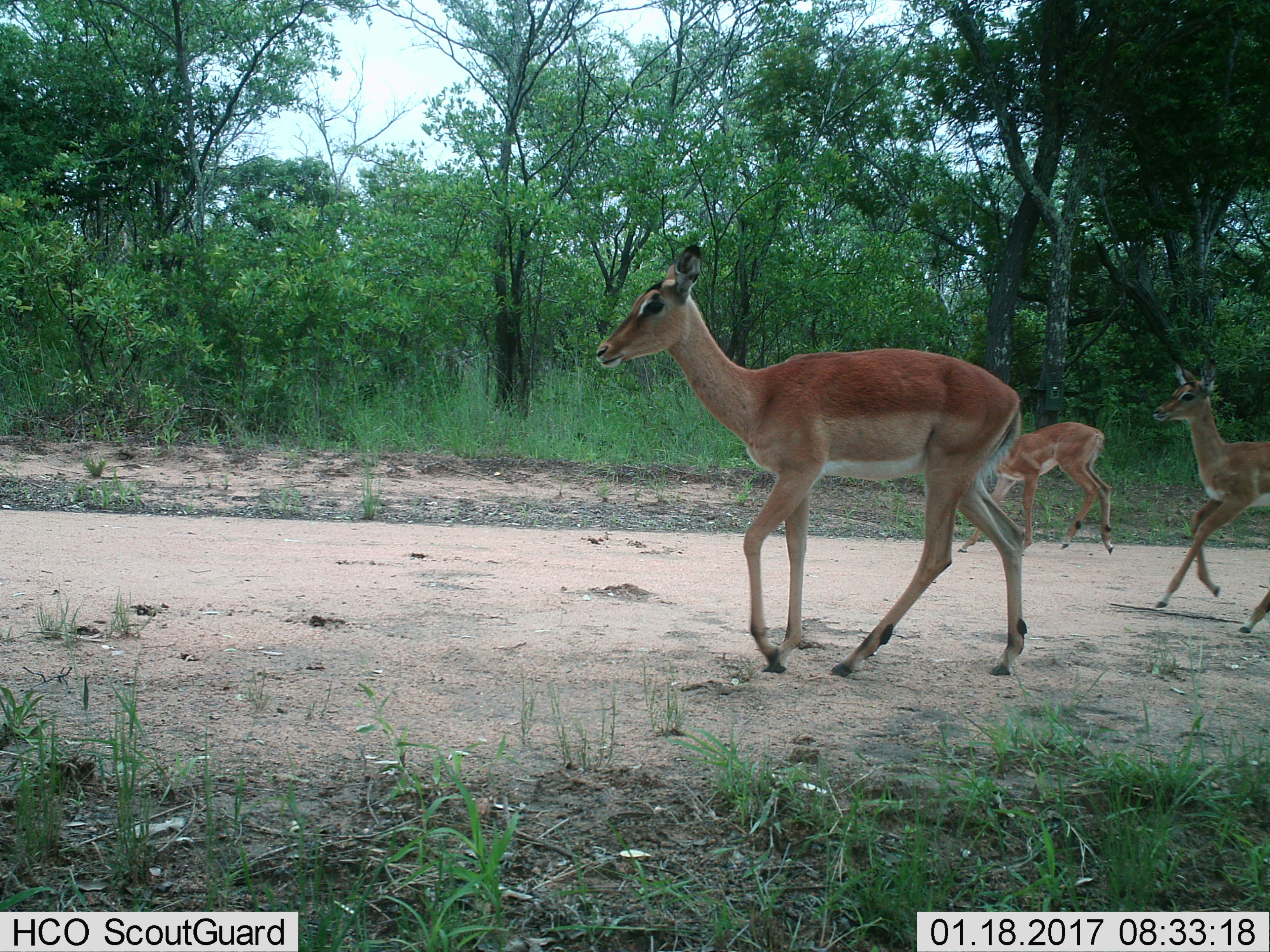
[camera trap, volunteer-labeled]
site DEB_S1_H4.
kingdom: Animalia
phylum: Chordata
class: Mammalia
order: Artiodactyla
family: Bovidae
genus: Aepyceros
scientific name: Aepyceros melampus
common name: impala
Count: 3.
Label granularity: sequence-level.